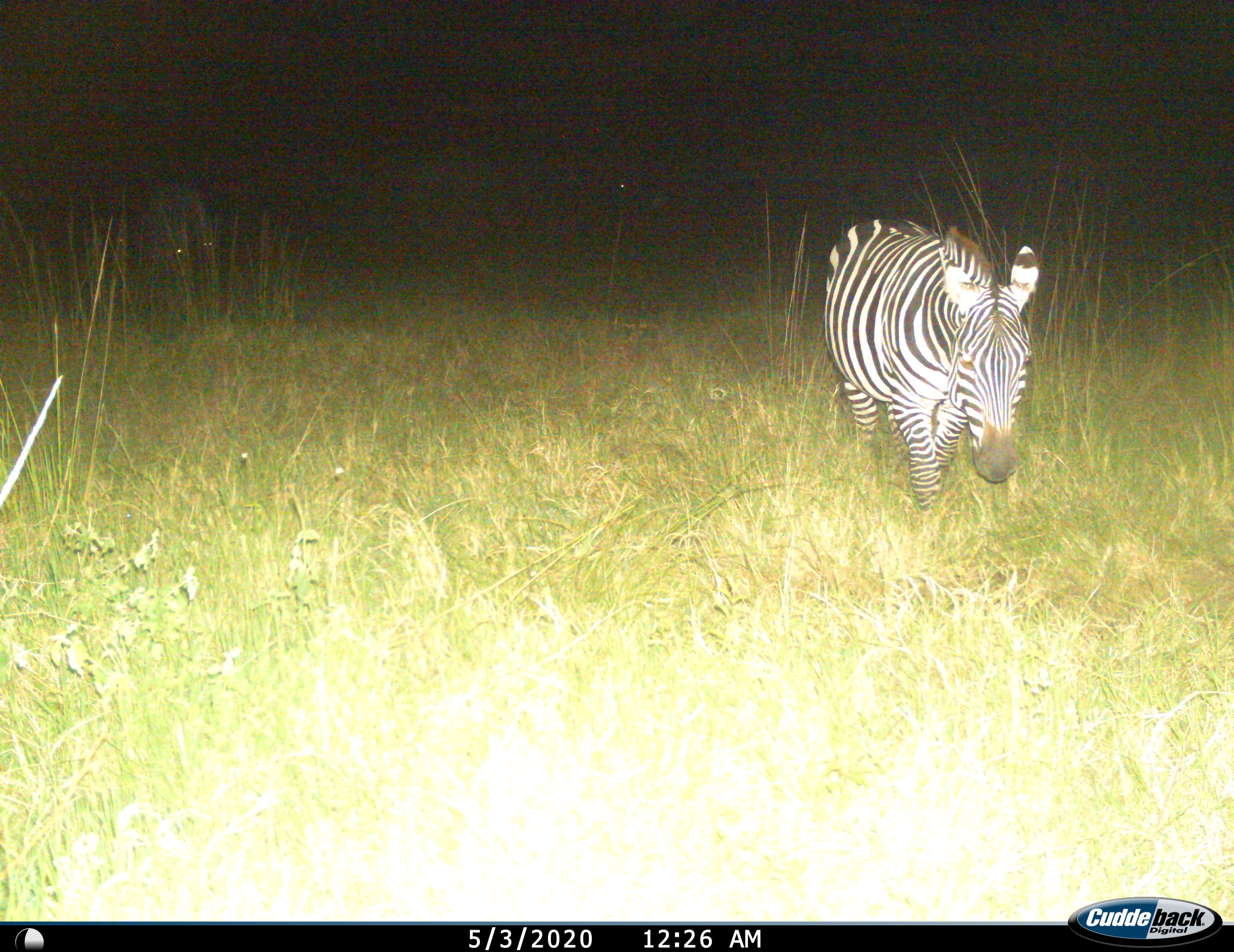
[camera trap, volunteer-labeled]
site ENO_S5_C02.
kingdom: Animalia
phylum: Chordata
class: Mammalia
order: Perissodactyla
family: Equidae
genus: Equus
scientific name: Equus quagga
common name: plains zebra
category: zebraplains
Zebraplains (plains zebra) (Equus quagga), count 1. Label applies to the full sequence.